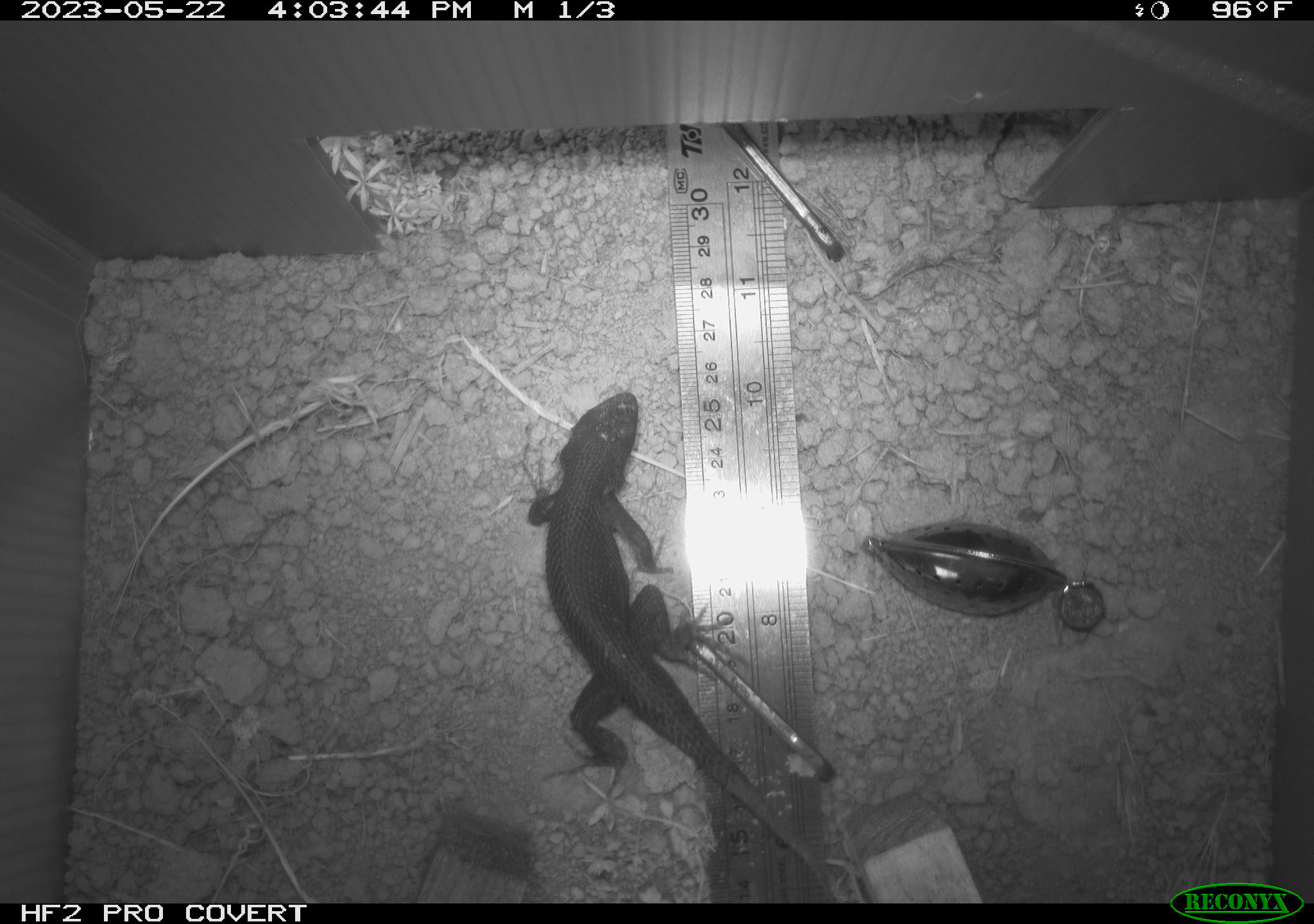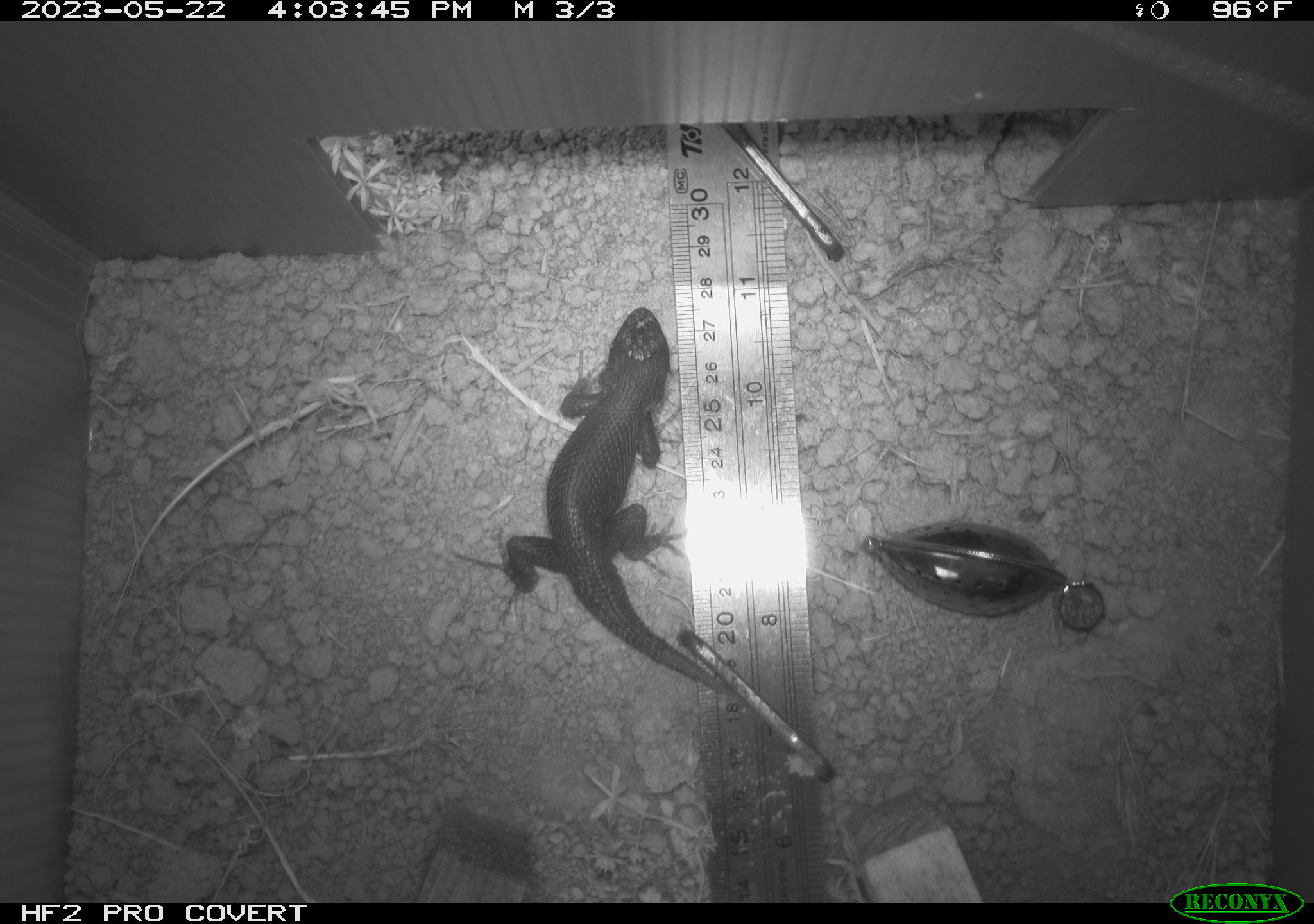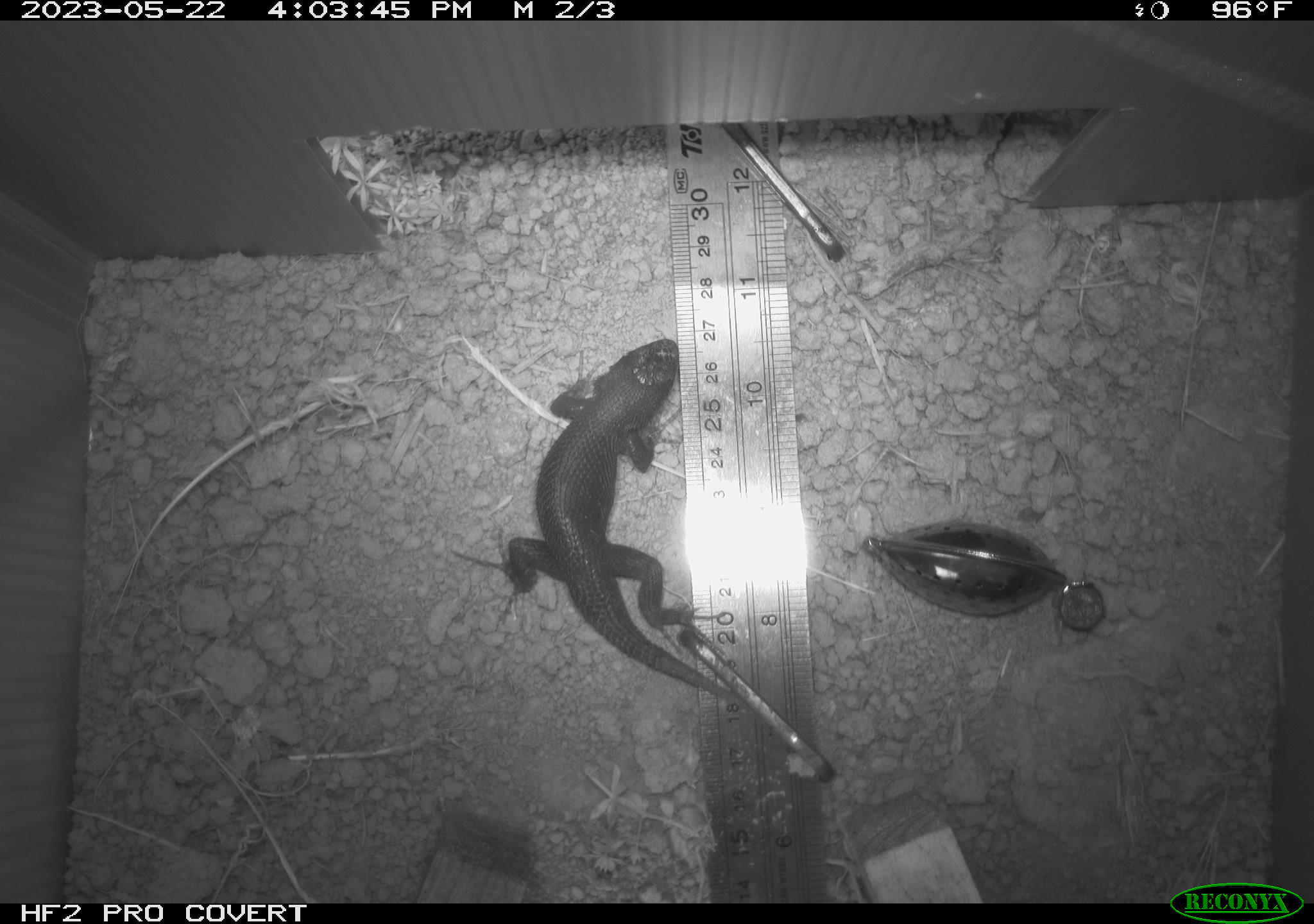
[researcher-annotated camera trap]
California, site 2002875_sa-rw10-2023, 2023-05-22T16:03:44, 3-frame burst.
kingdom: Animalia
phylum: Chordata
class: Reptilia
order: Squamata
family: Phrynosomatidae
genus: Sceloporus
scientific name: Sceloporus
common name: spiny lizards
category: sceloporus species